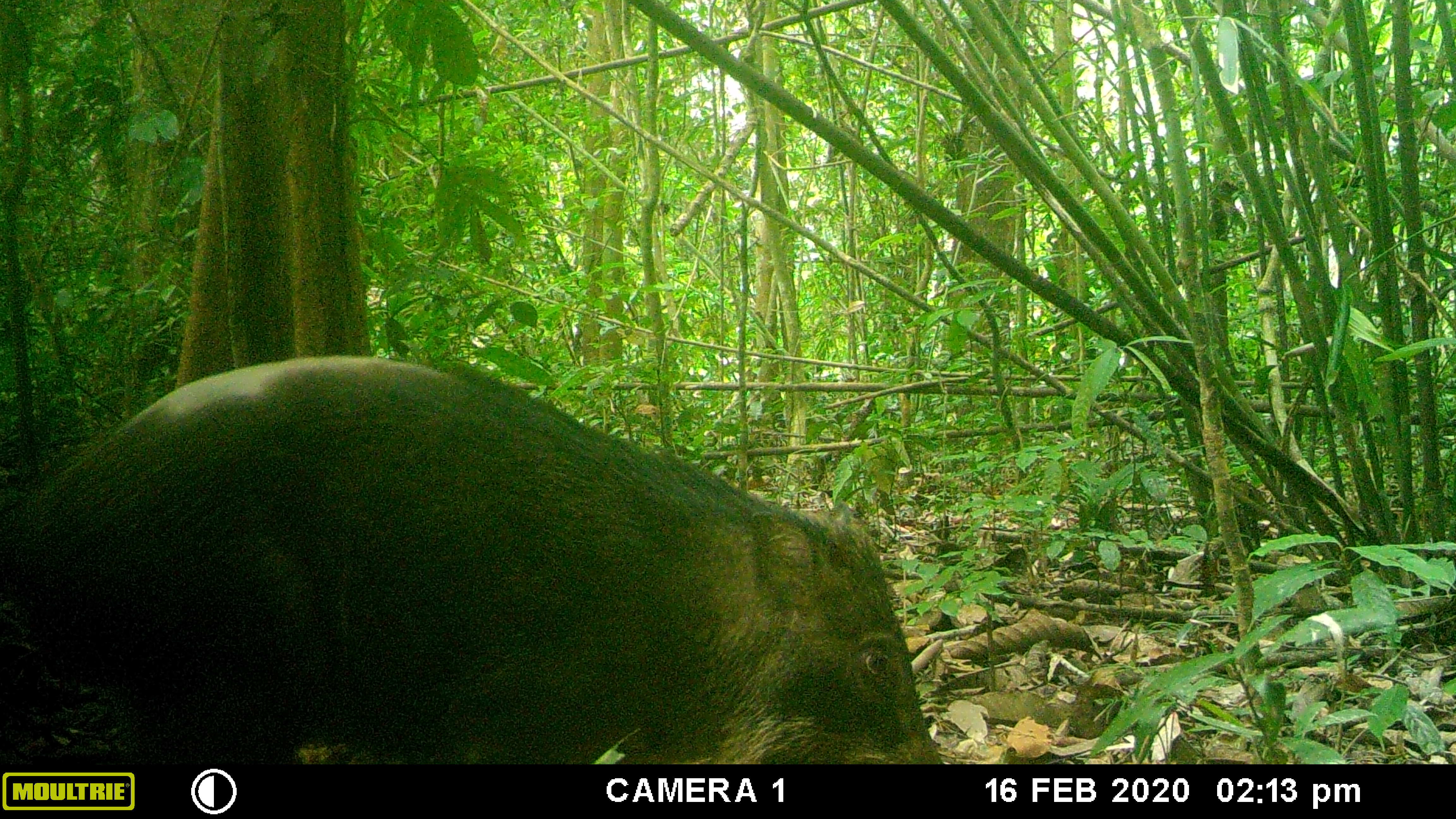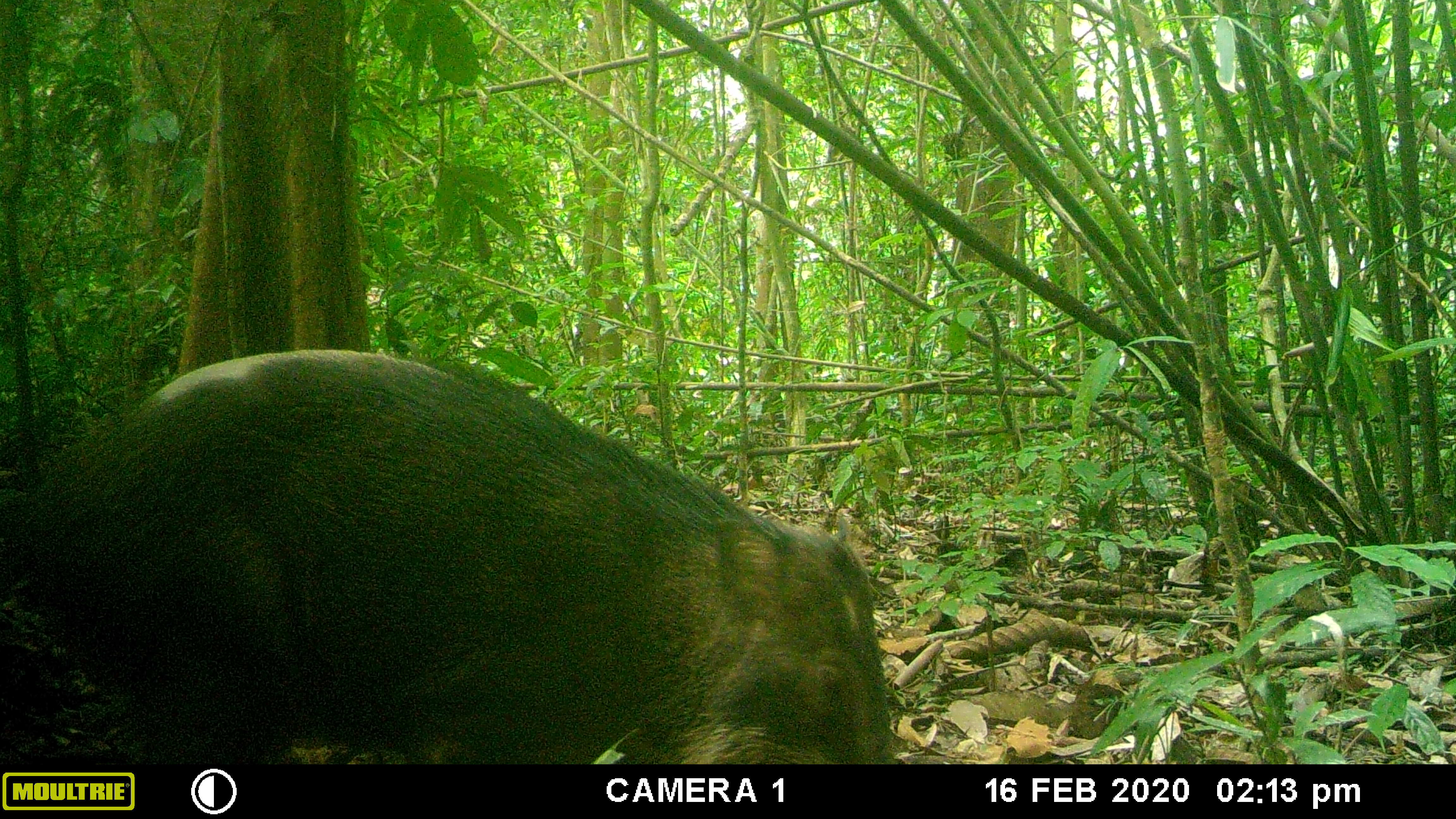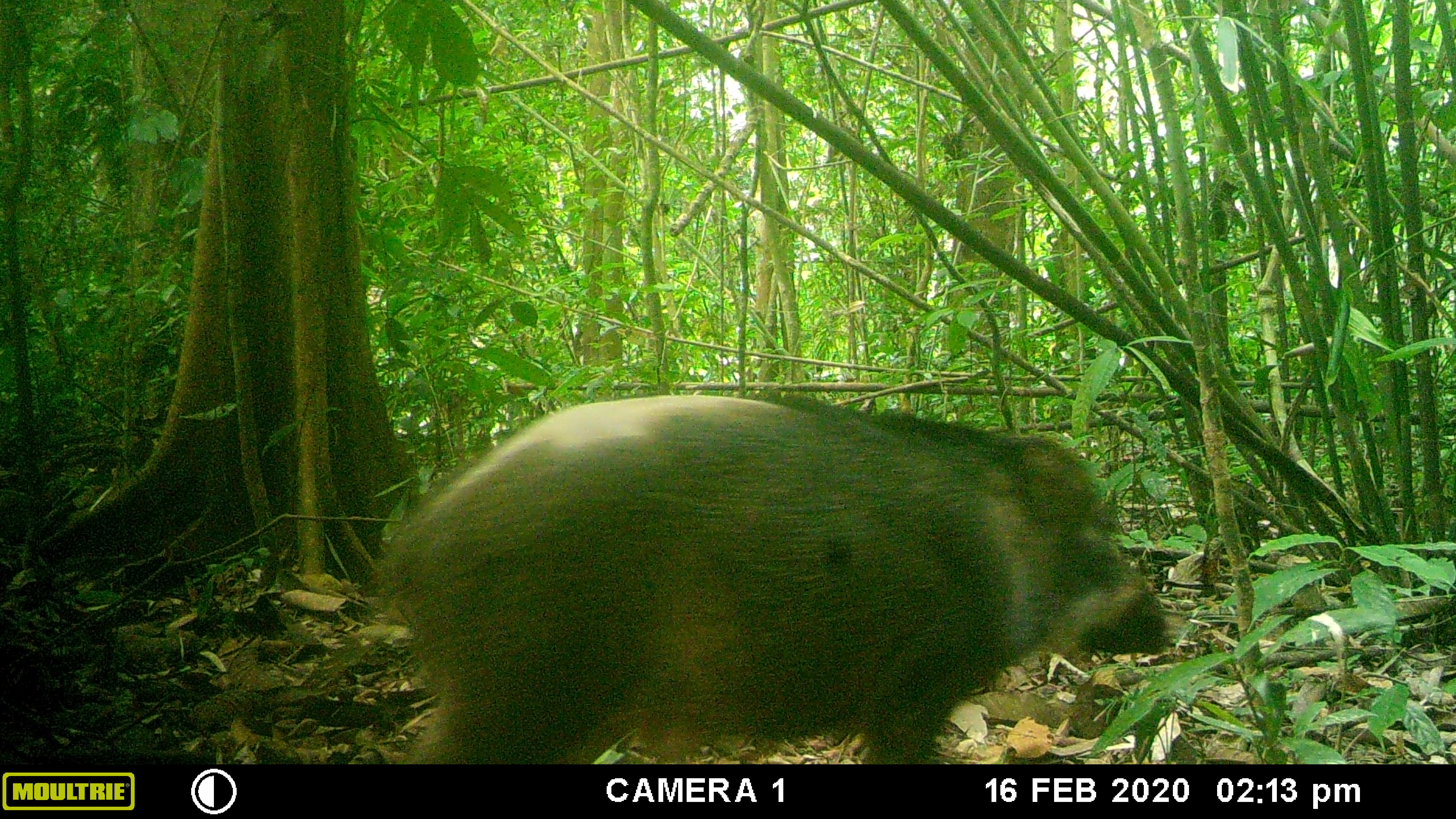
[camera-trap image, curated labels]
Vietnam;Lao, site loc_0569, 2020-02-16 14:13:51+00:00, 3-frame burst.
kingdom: Animalia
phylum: Chordata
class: Mammalia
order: Artiodactyla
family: Suidae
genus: Sus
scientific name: Sus scrofa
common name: eurasian wild pig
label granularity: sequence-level